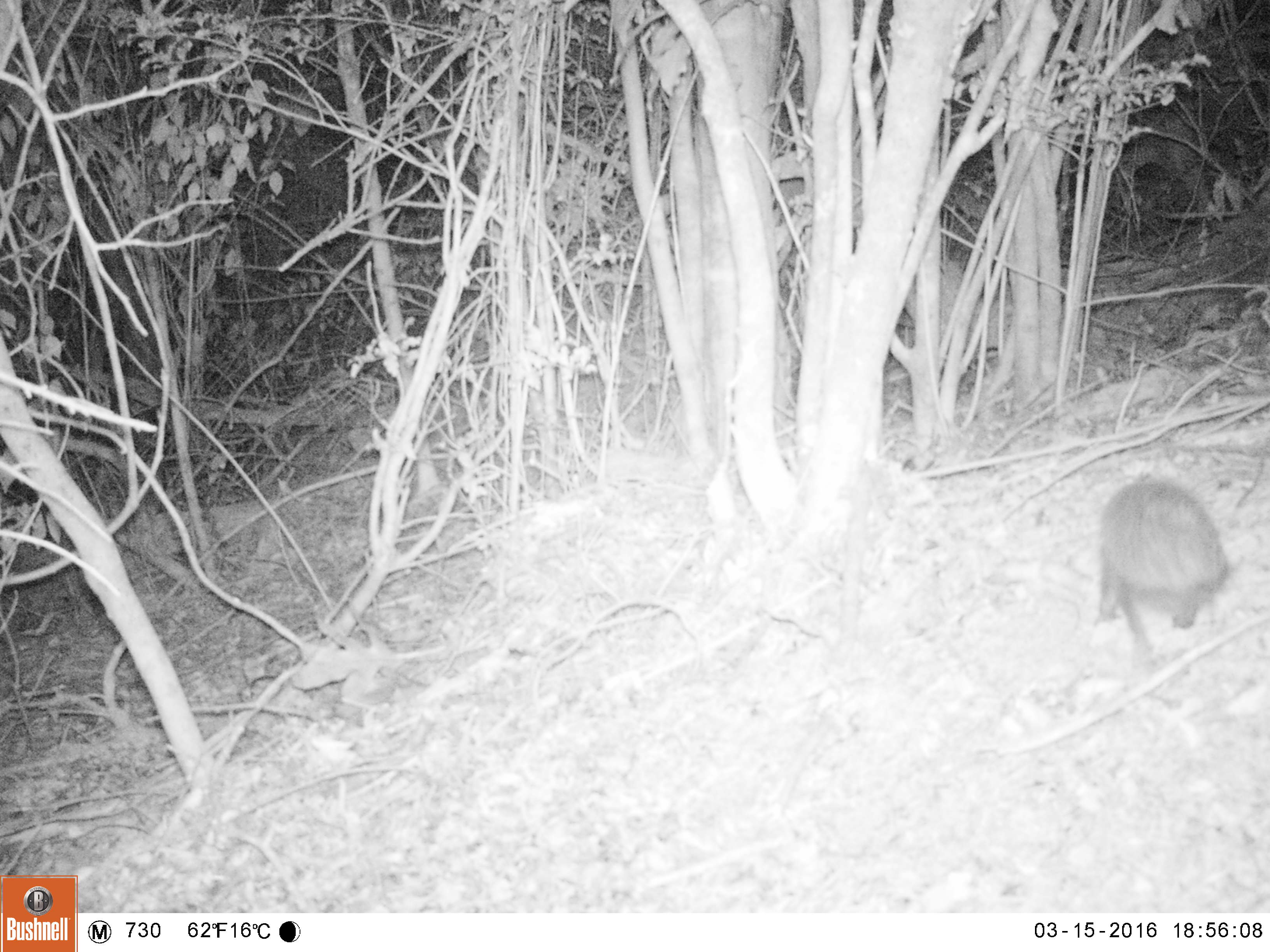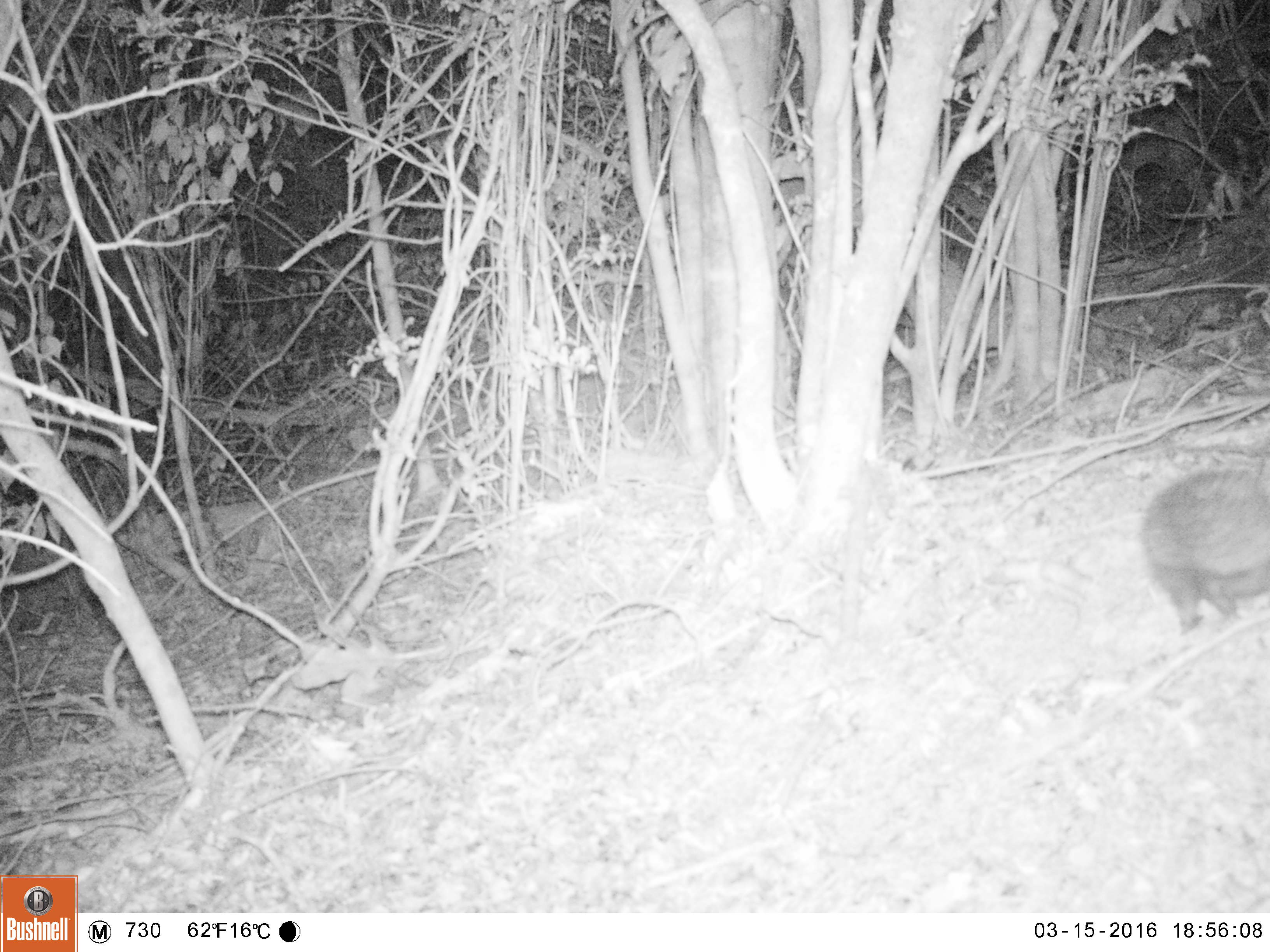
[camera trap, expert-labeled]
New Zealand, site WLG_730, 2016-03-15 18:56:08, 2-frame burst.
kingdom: Animalia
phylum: Chordata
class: Mammalia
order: Eulipotyphla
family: Erinaceidae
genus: Erinaceus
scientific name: Erinaceus europaeus europaeus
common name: european hedgehog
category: hedgehog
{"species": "hedgehog (european hedgehog) (Erinaceus europaeus europaeus)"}